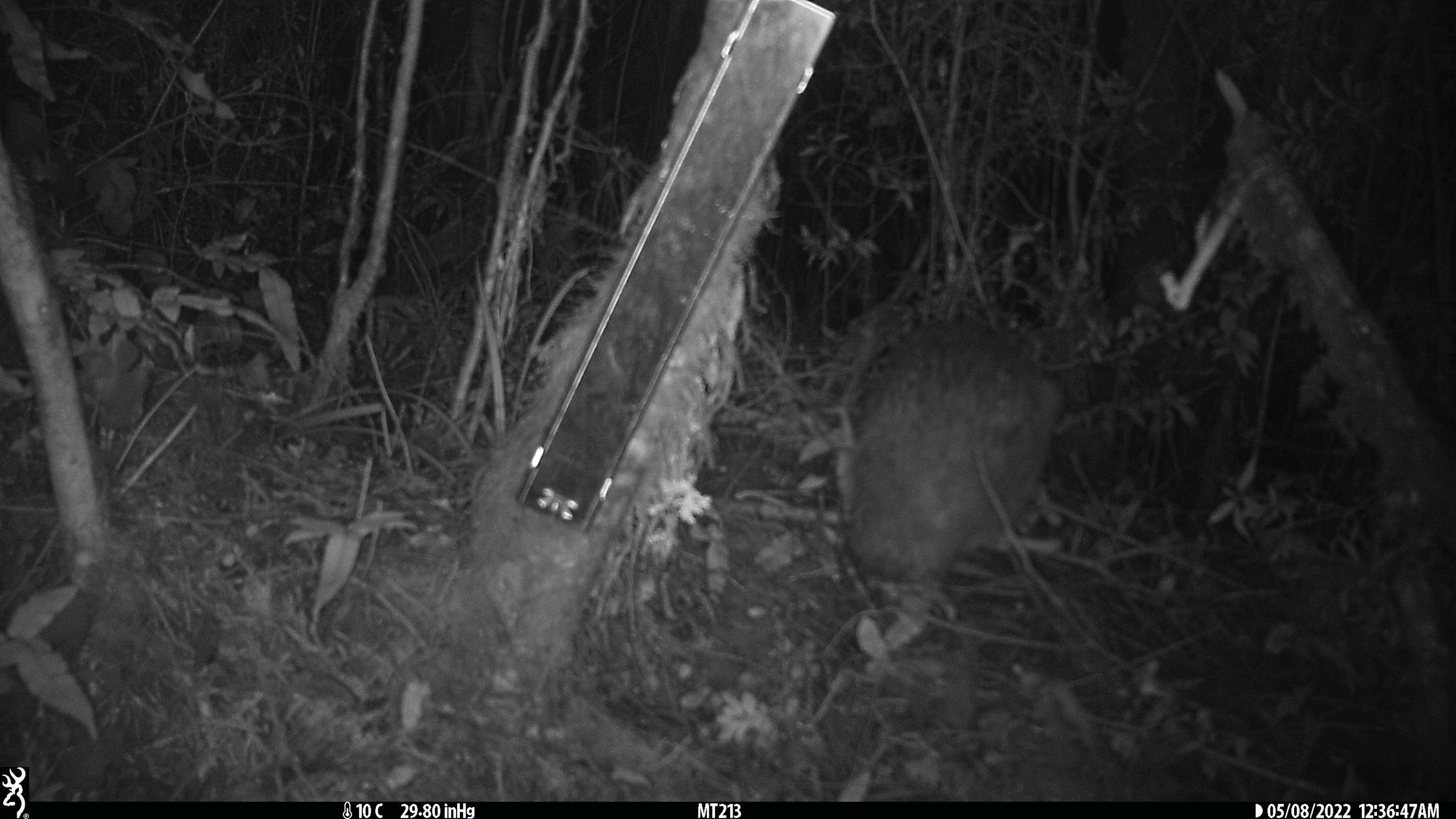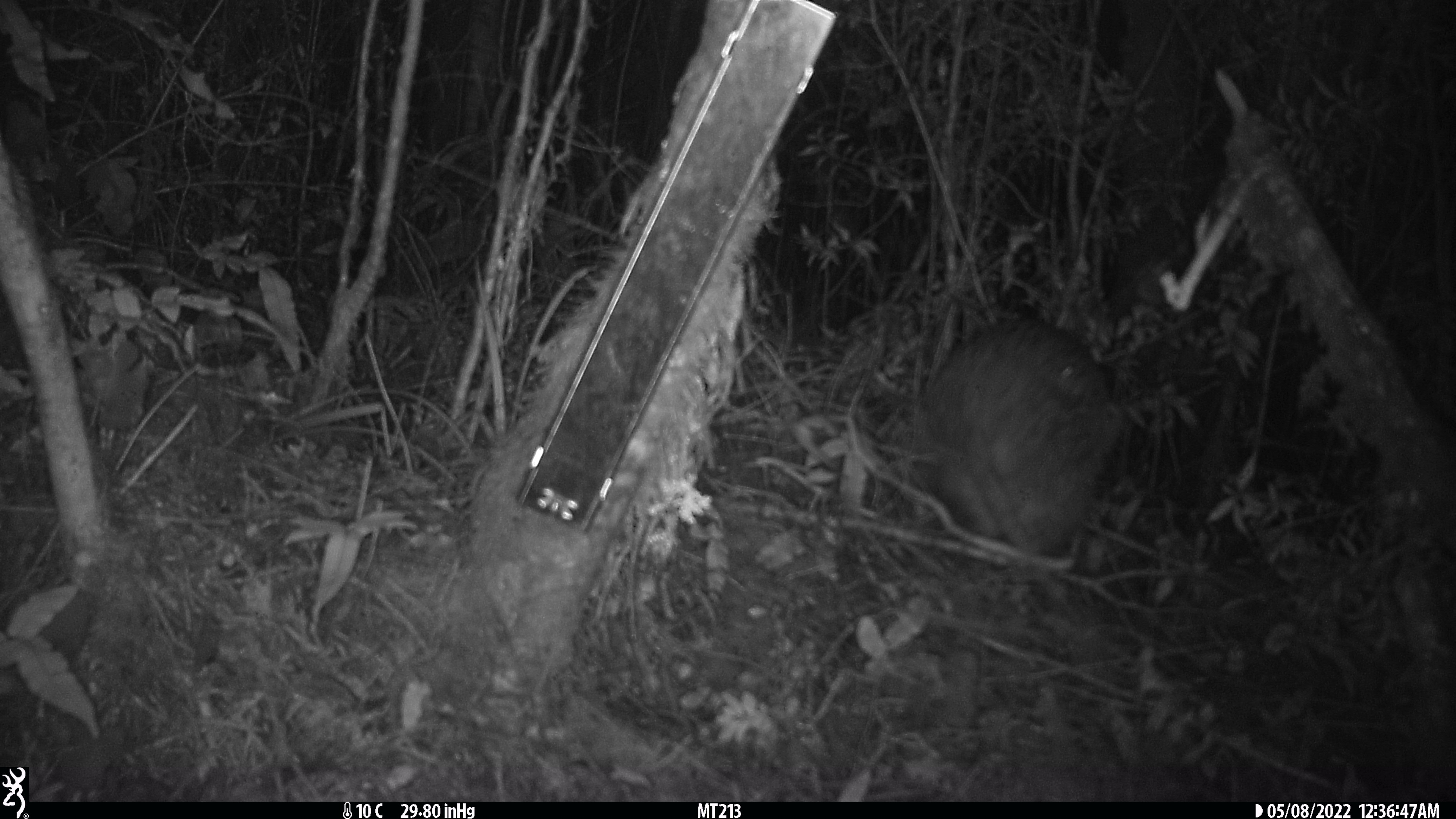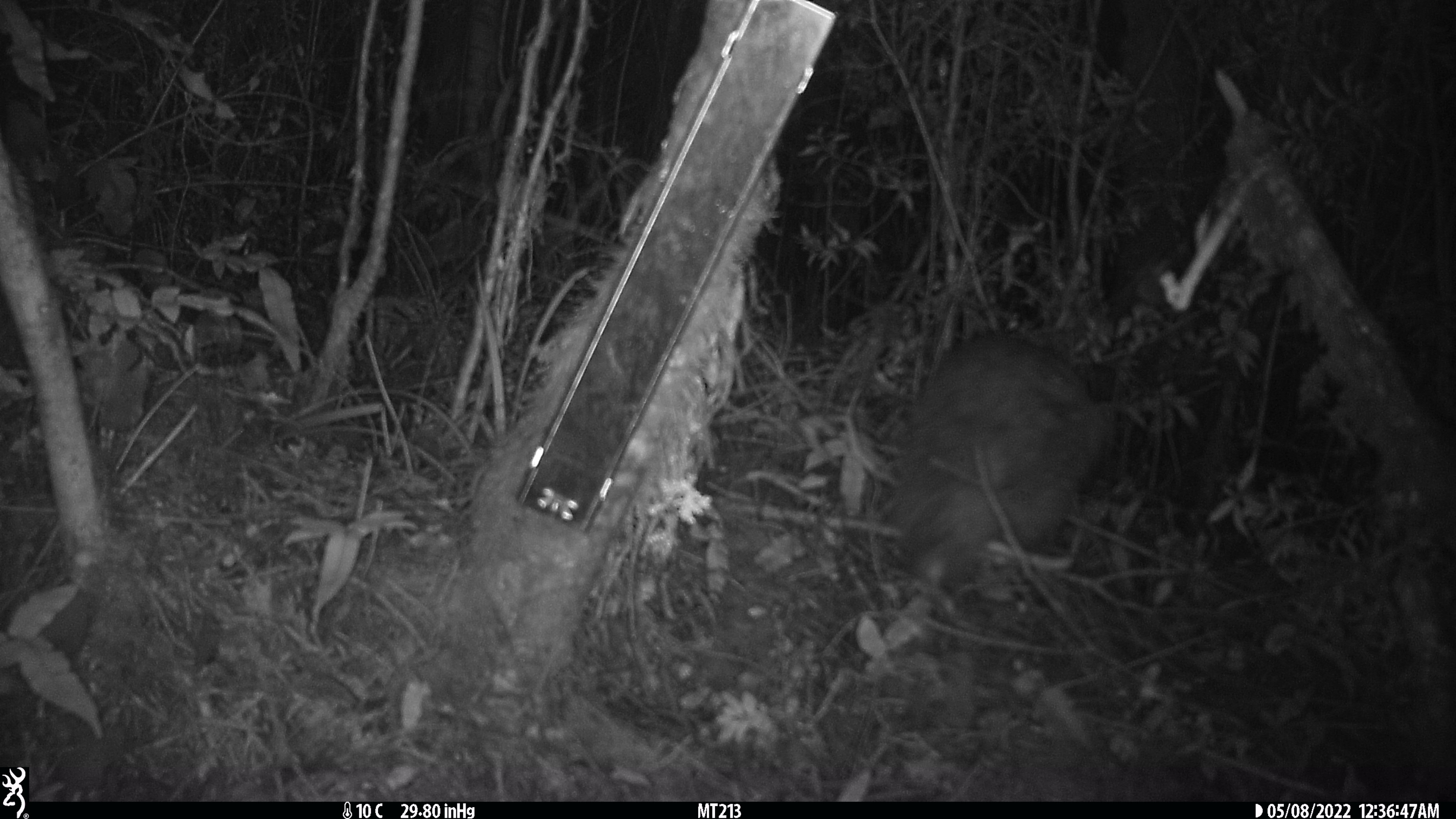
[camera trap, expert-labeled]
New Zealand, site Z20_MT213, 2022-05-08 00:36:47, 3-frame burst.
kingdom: Animalia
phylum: Chordata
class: Aves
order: Apterygiformes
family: Apterygidae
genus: Apteryx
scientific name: Apteryx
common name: kiwi